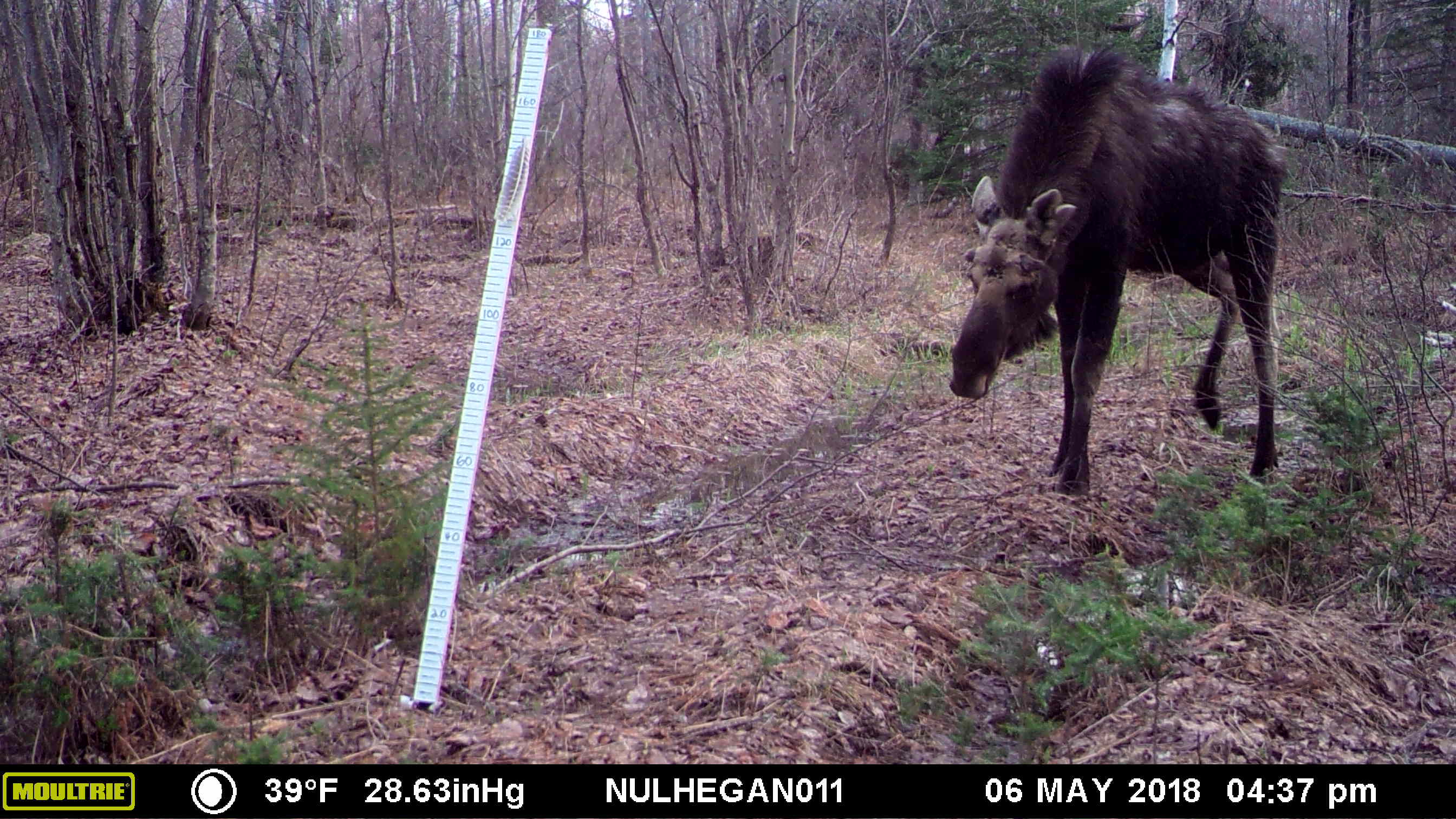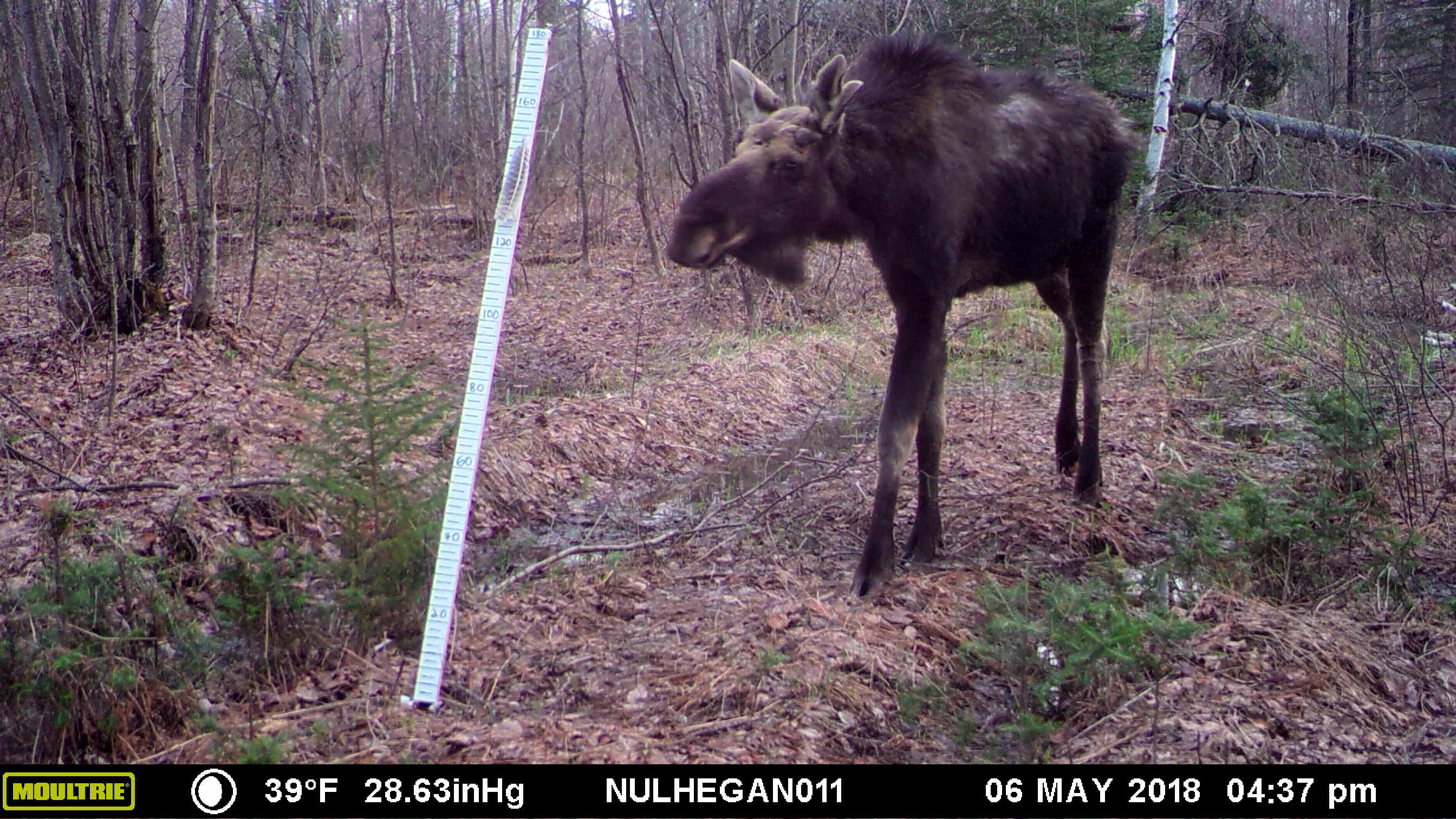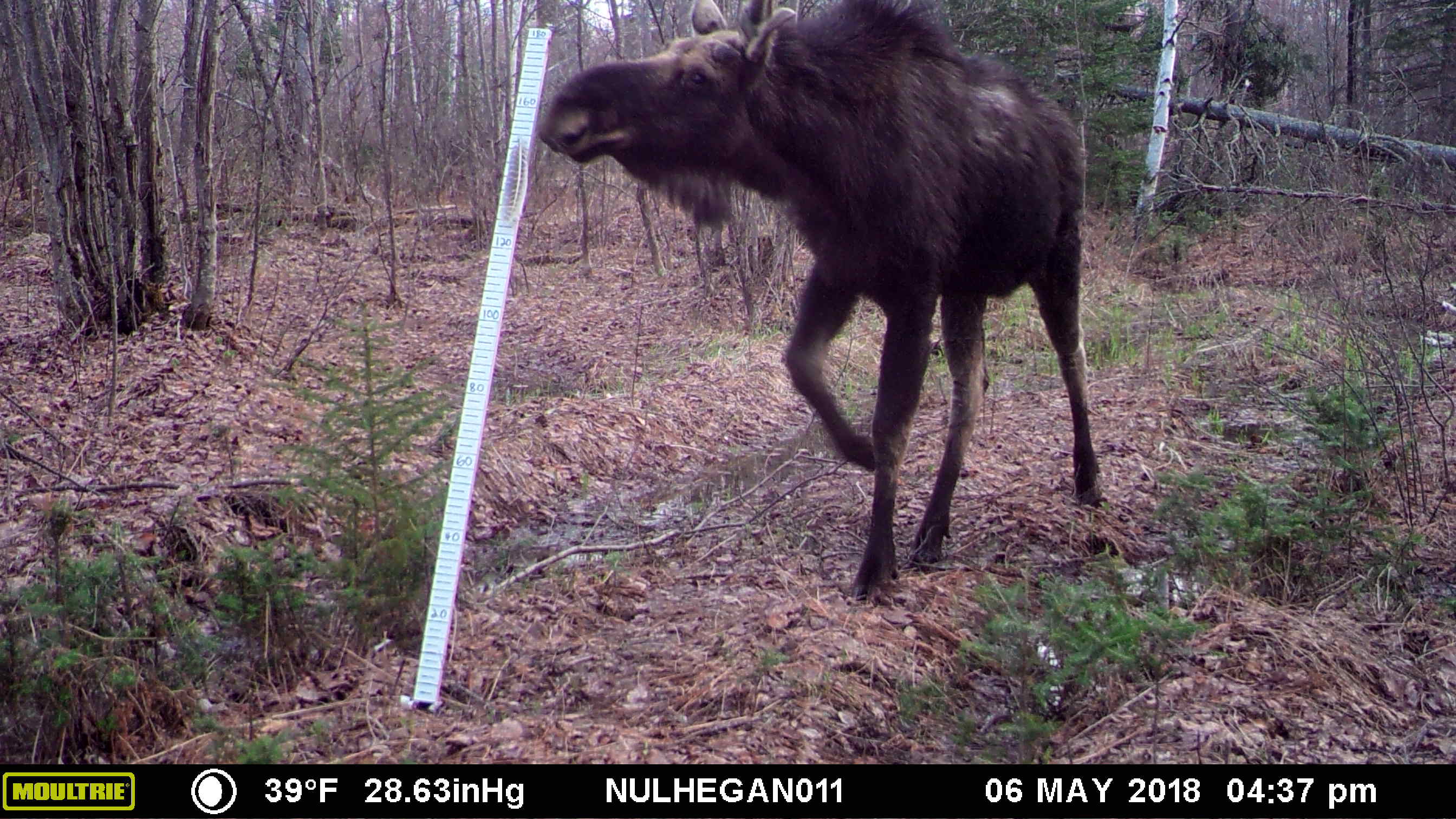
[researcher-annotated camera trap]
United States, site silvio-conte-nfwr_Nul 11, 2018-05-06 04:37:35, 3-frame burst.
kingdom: Animalia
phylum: Chordata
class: Mammalia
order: Artiodactyla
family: Cervidae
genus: Alces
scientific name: Alces alces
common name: moose